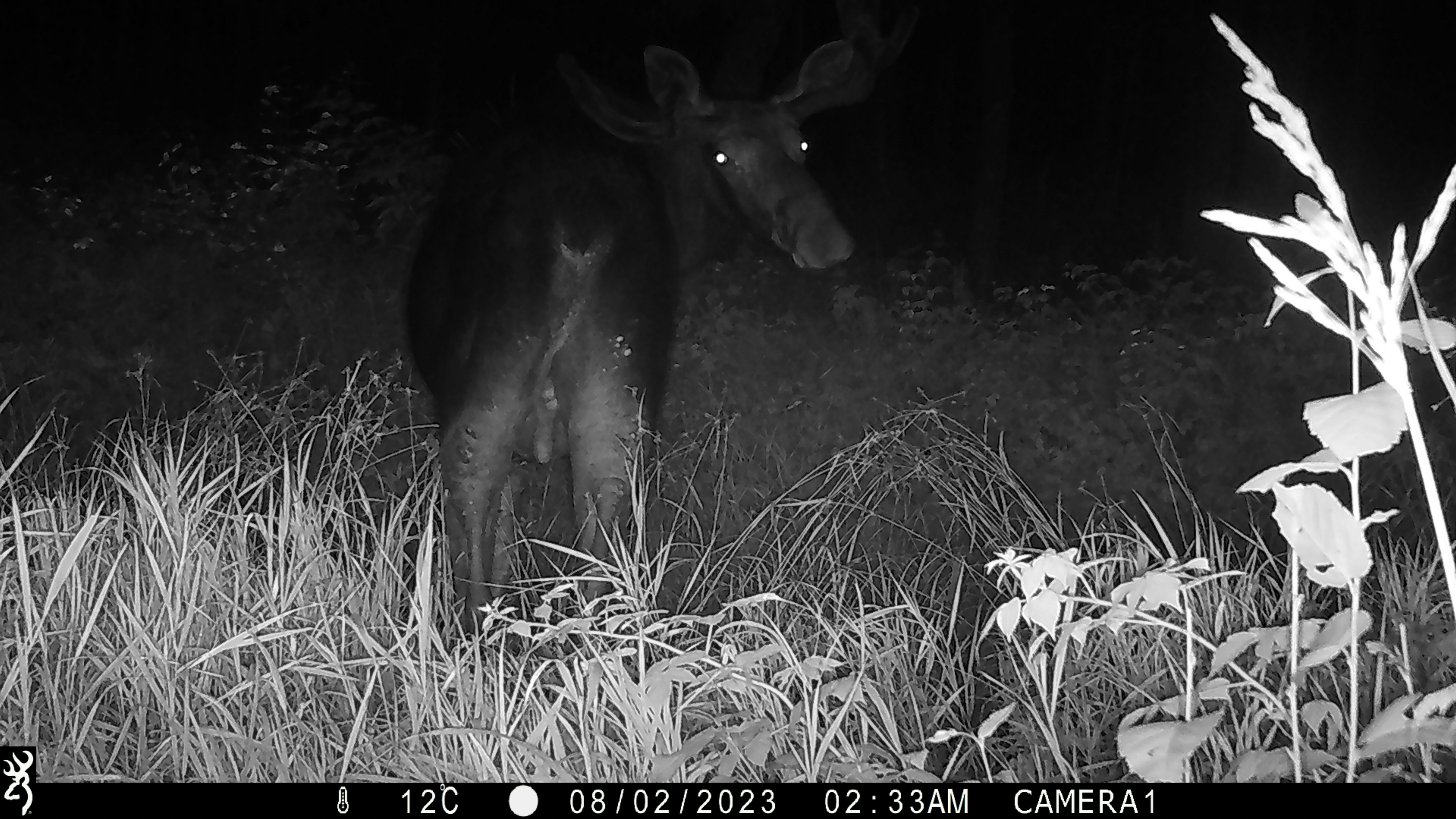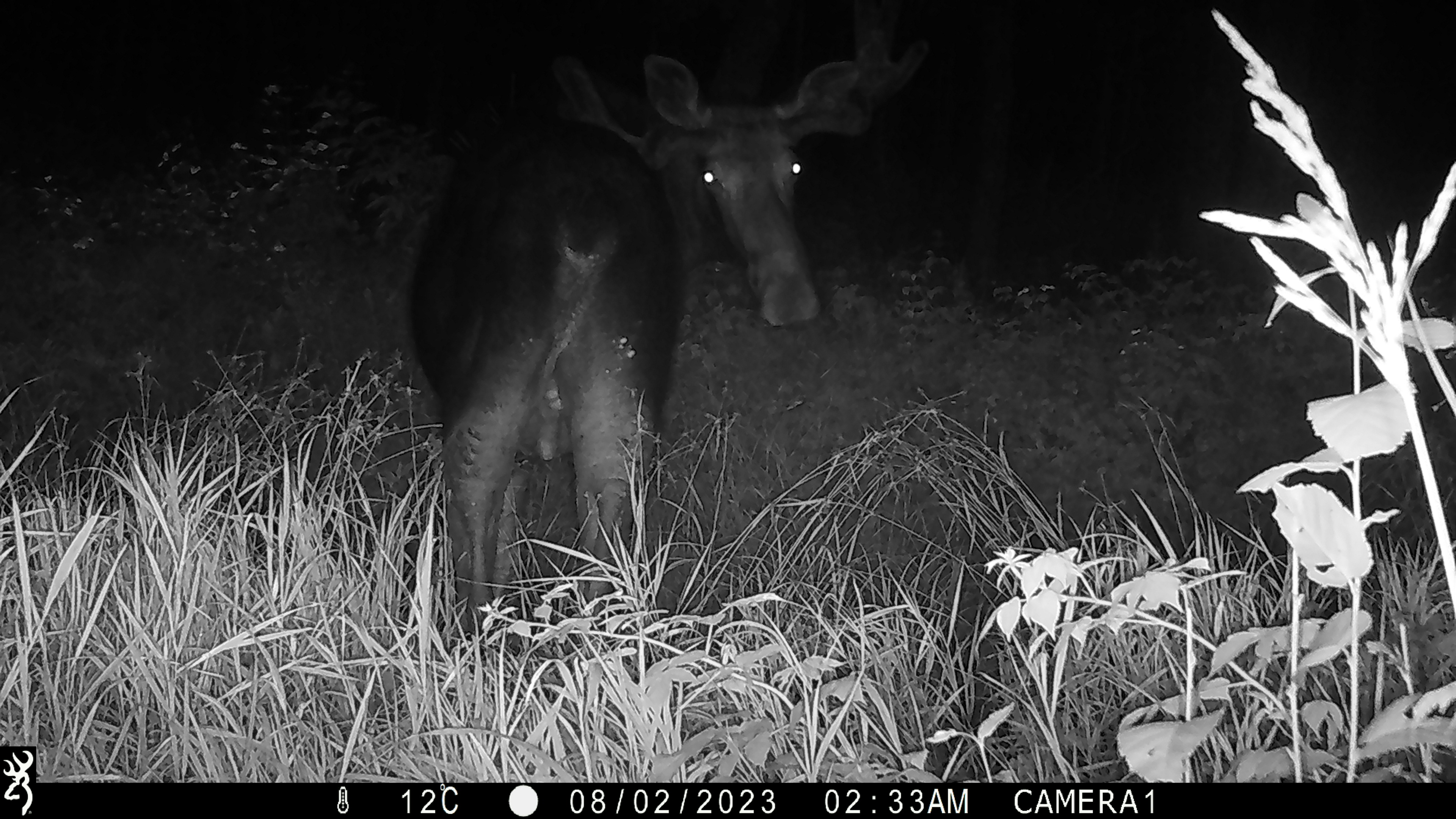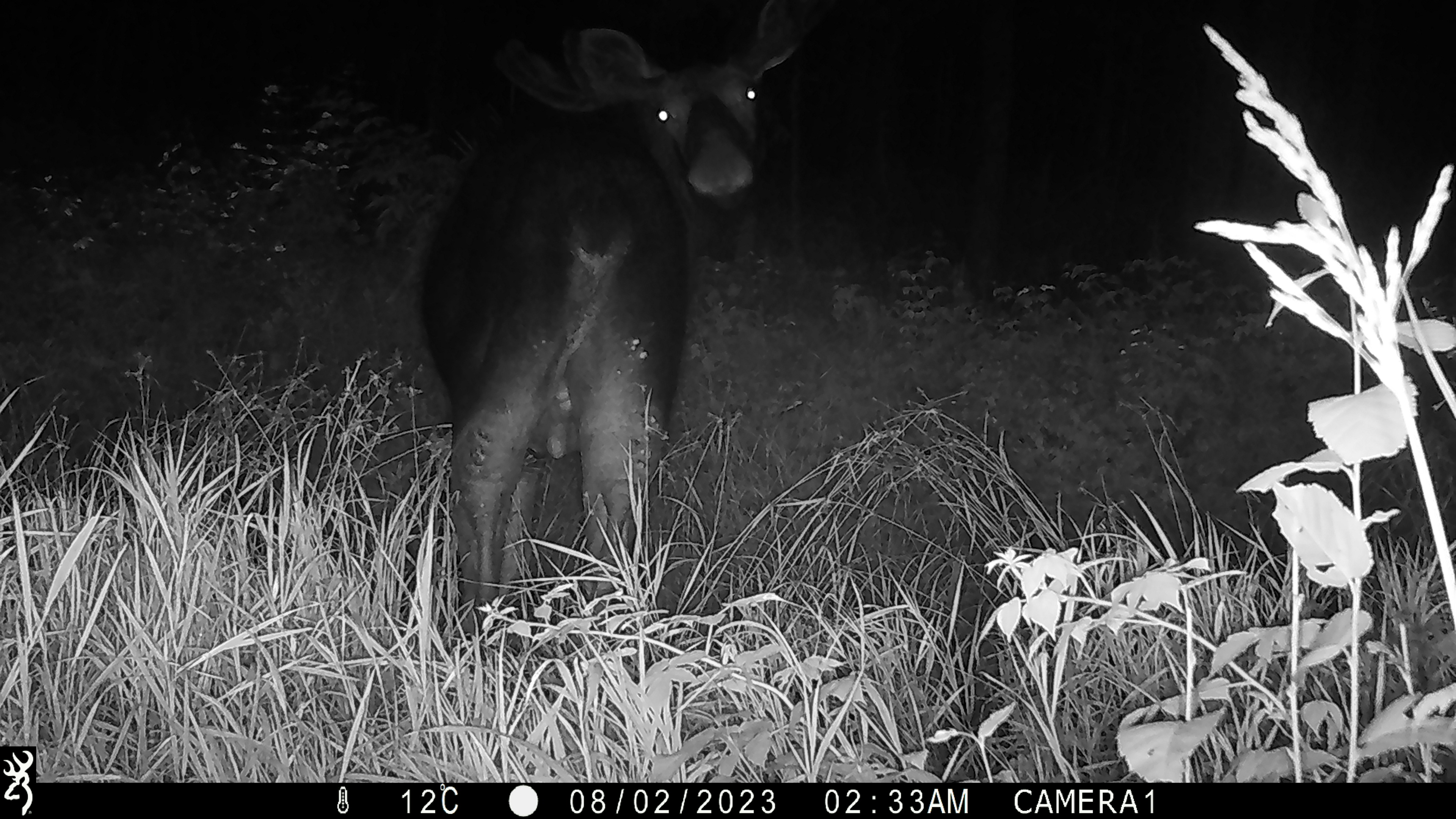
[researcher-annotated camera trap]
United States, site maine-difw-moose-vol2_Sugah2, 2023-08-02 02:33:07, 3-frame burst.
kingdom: Animalia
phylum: Chordata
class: Mammalia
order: Artiodactyla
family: Cervidae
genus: Alces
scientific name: Alces alces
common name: moose